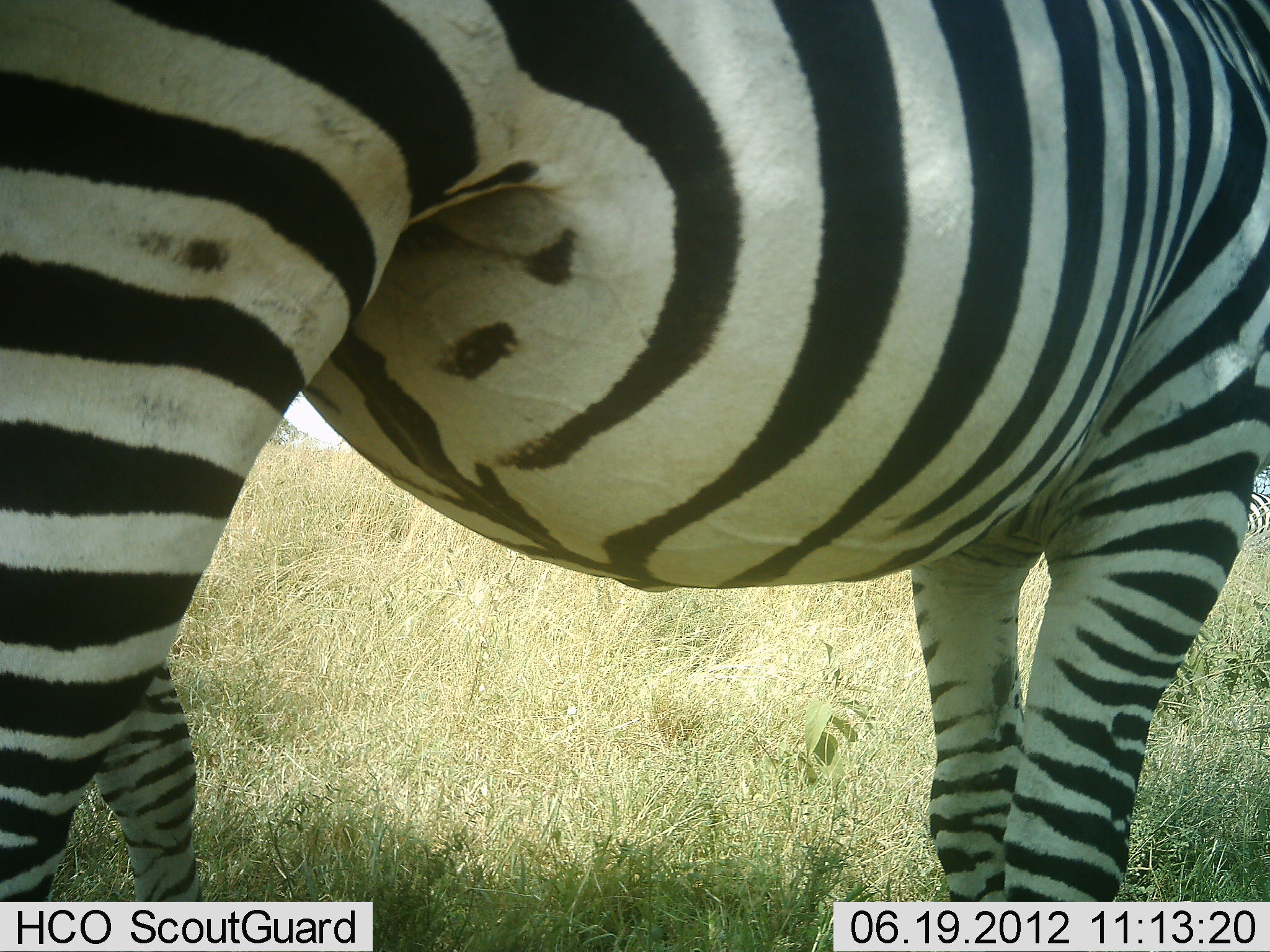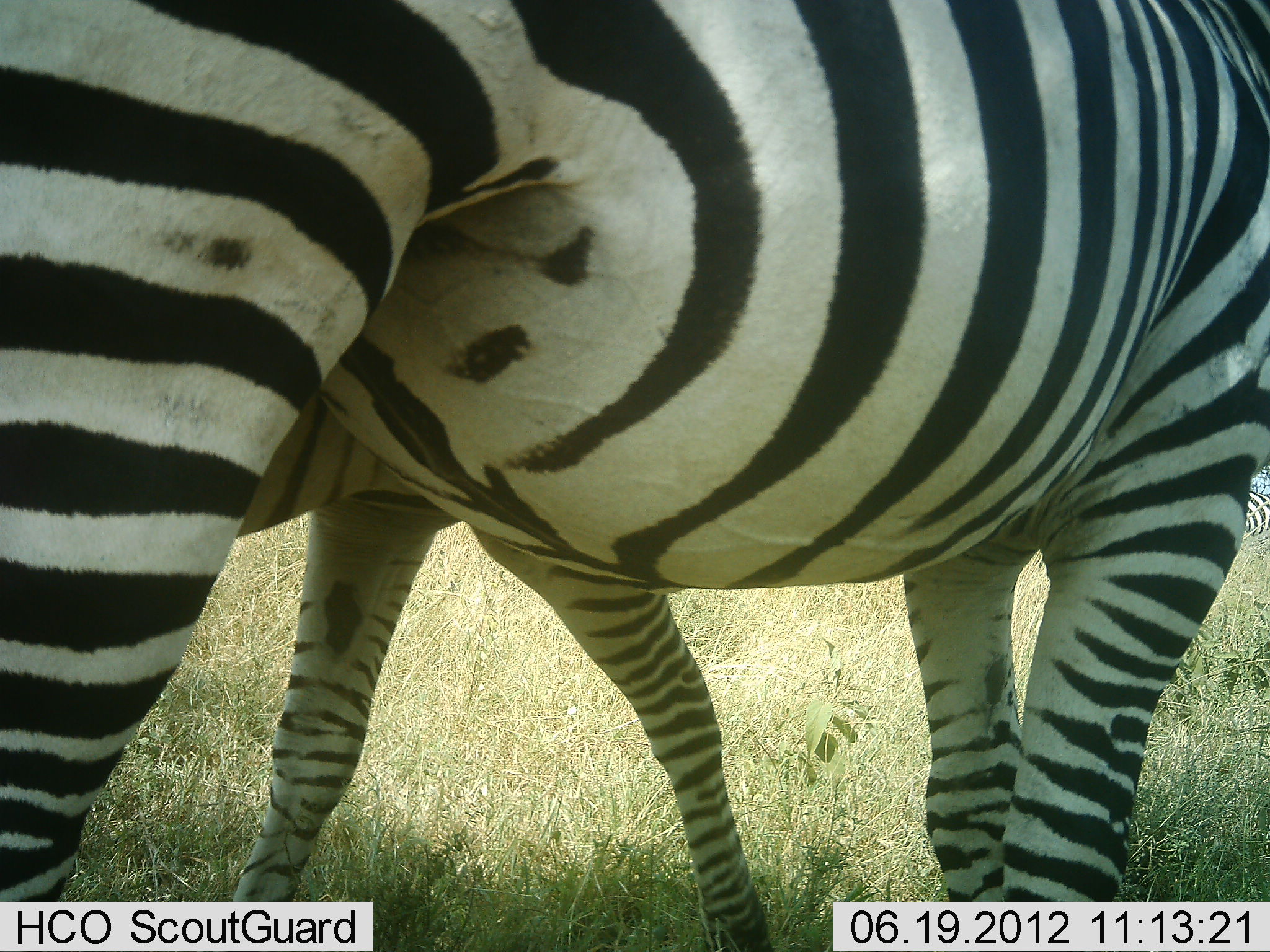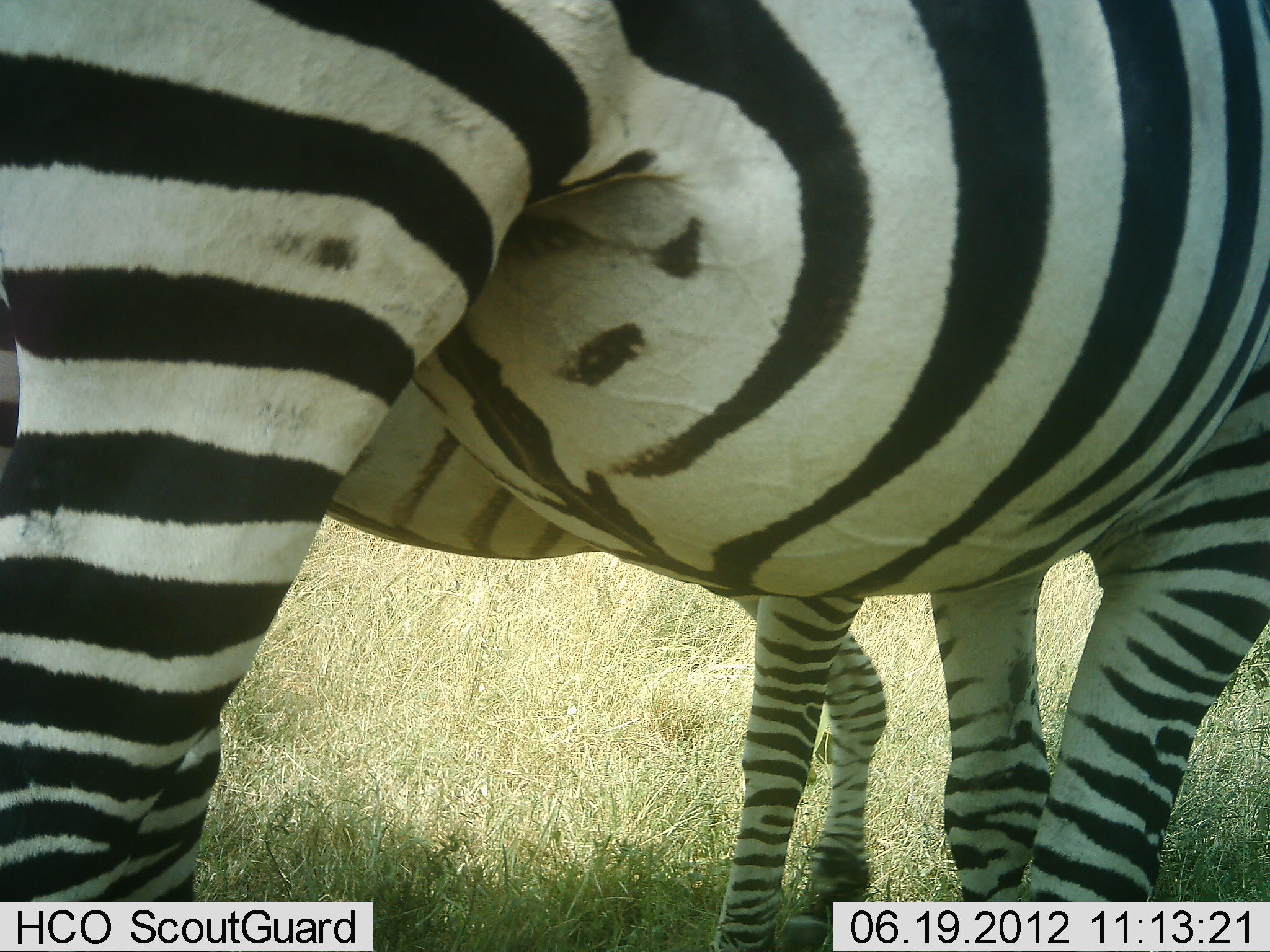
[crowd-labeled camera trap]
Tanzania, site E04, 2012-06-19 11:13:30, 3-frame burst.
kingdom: Animalia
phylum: Chordata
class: Mammalia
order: Perissodactyla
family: Equidae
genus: Equus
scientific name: Equus quagga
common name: plains zebra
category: zebra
Zebra (plains zebra) (Equus quagga), count 2. Behavior (volunteer vote fractions): standing 80%, resting 0%, moving 60%, interacting 0%. Young present (vote fraction): 20%. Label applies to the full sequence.